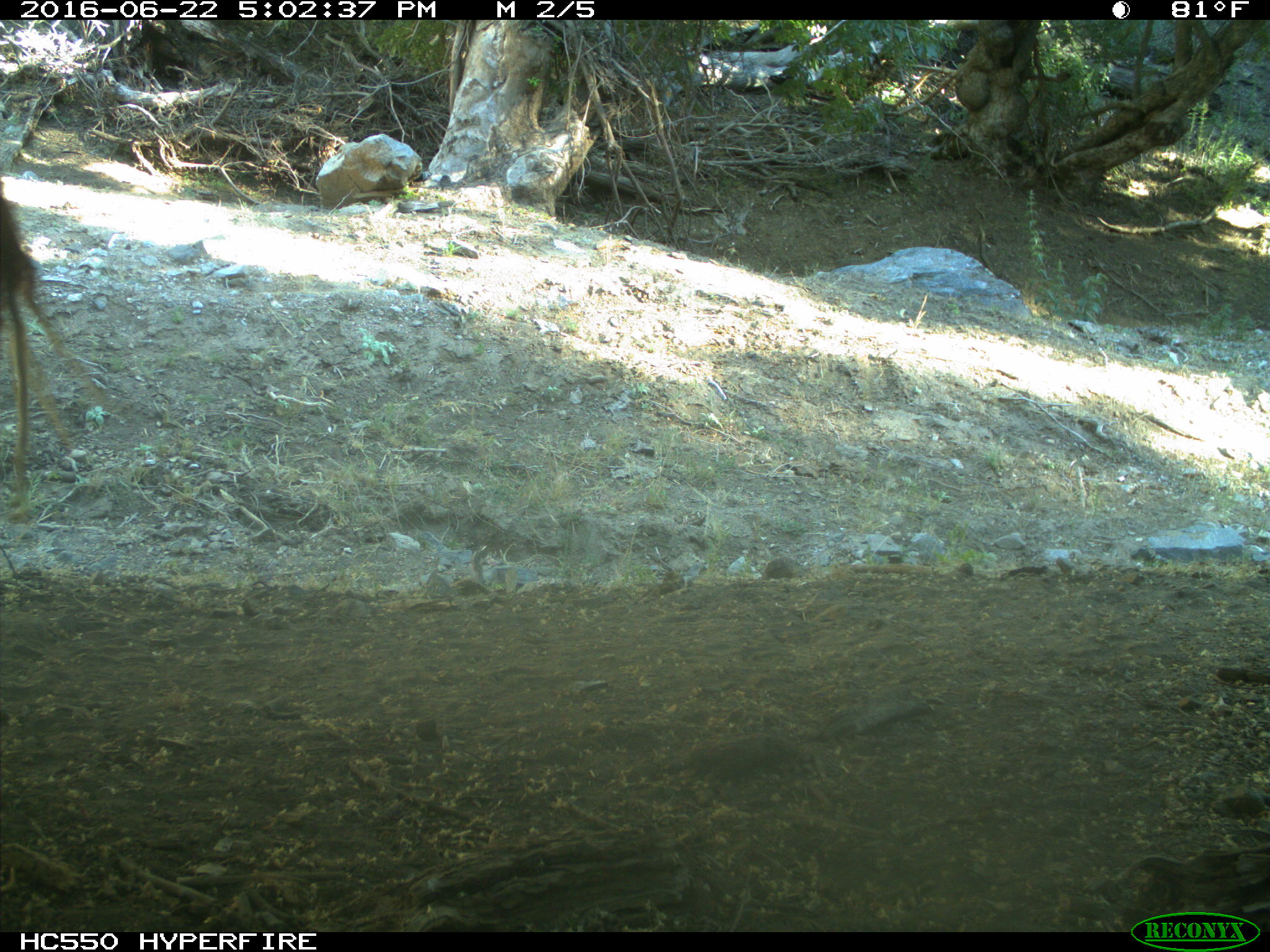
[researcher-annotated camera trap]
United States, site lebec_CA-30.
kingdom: Animalia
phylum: Chordata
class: Mammalia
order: Artiodactyla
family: Bovidae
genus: Bos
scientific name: Bos taurus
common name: domestic cow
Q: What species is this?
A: Bos taurus (domestic cow).